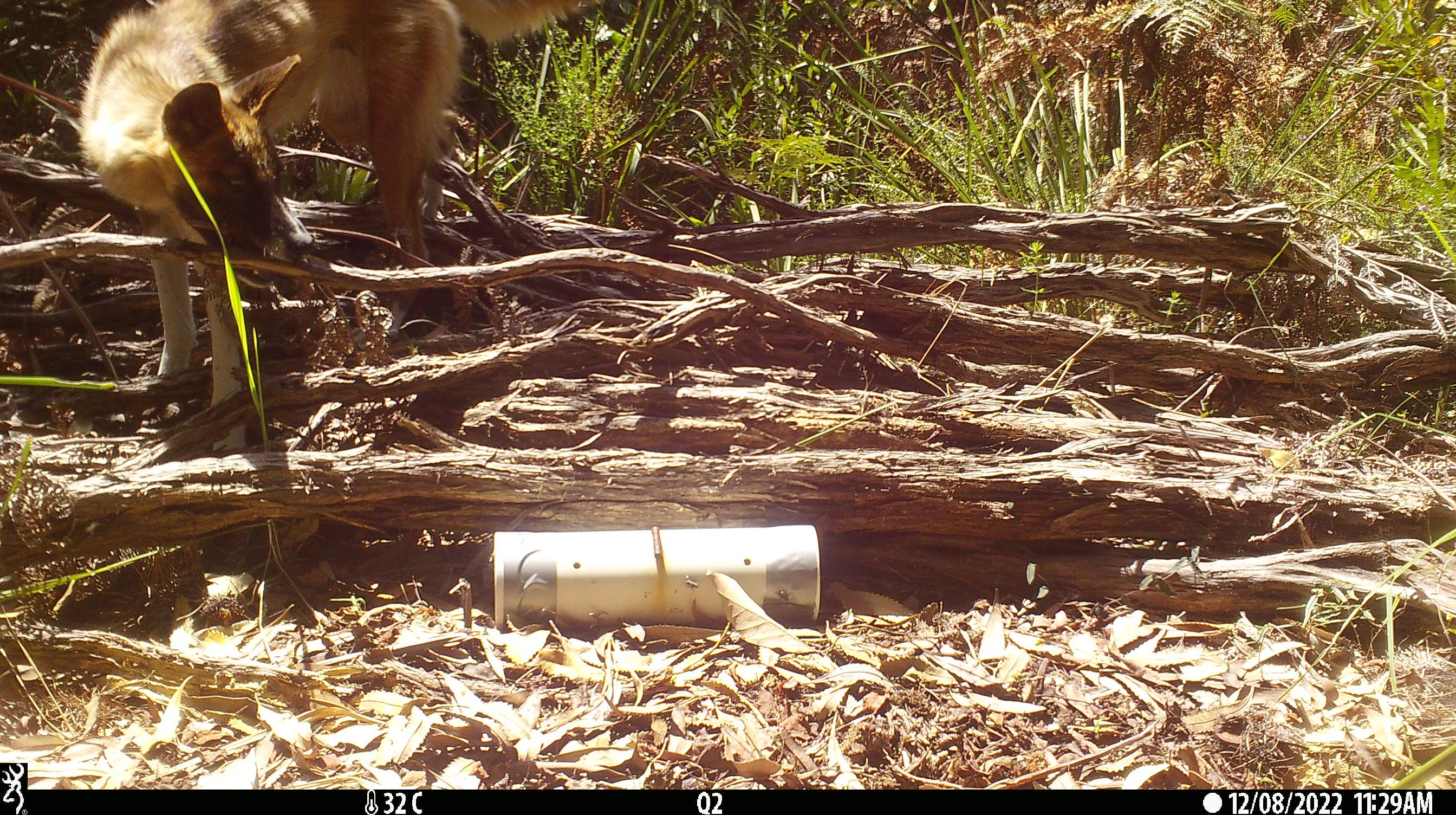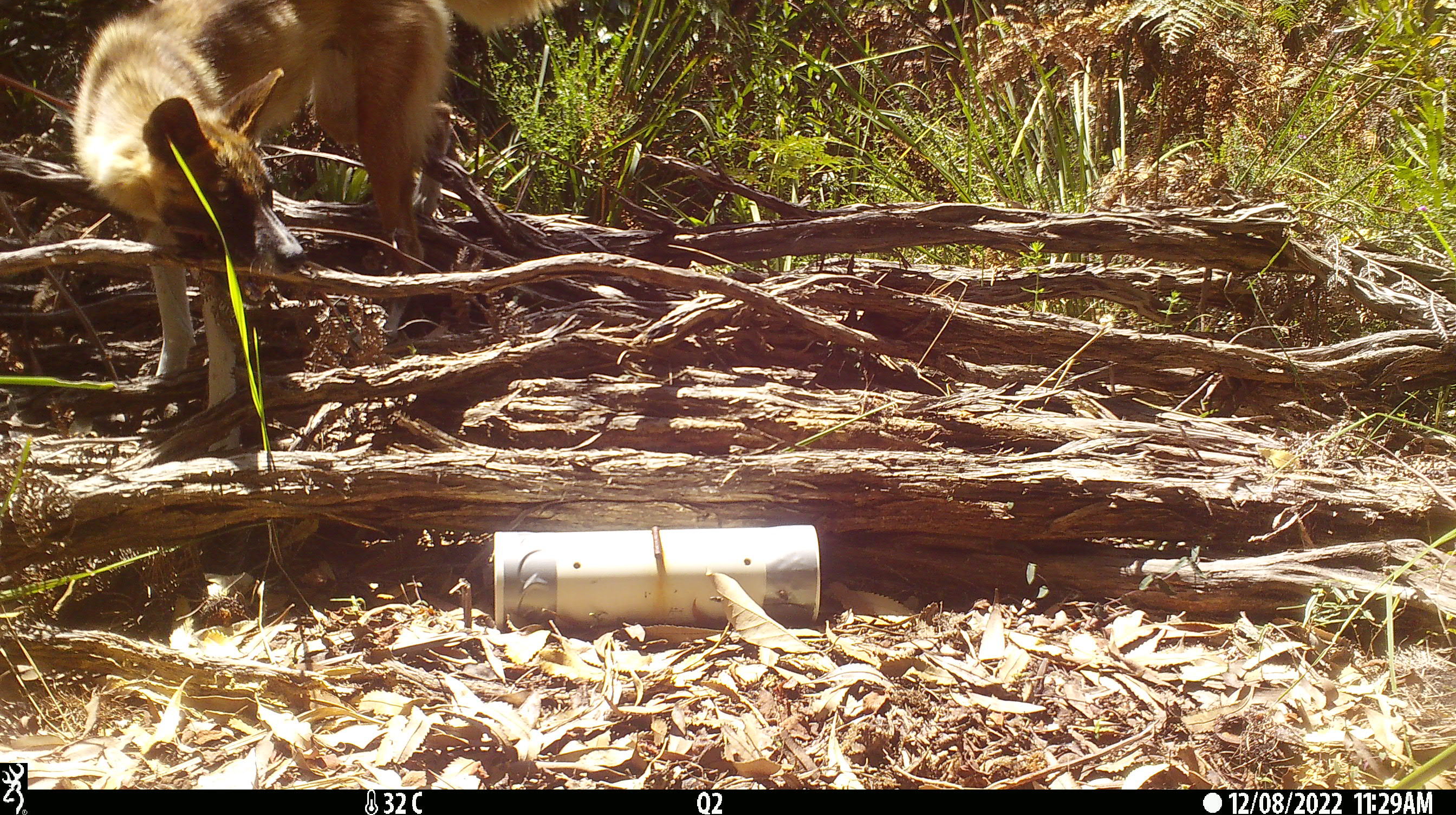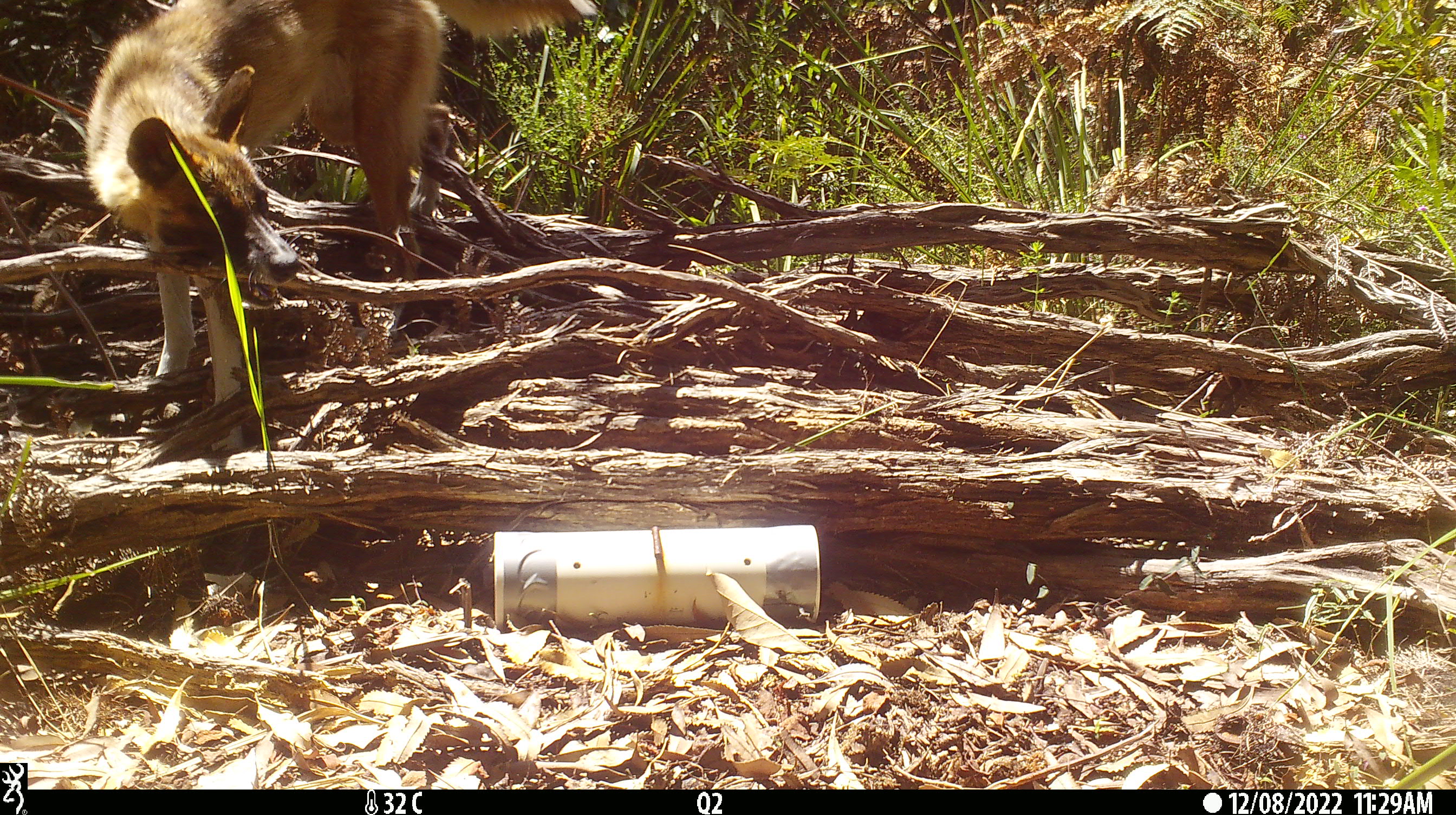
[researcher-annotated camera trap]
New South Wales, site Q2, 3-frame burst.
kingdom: Animalia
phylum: Chordata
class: Mammalia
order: Carnivora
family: Canidae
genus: Canis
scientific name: Canis familiaris dingo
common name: dingo